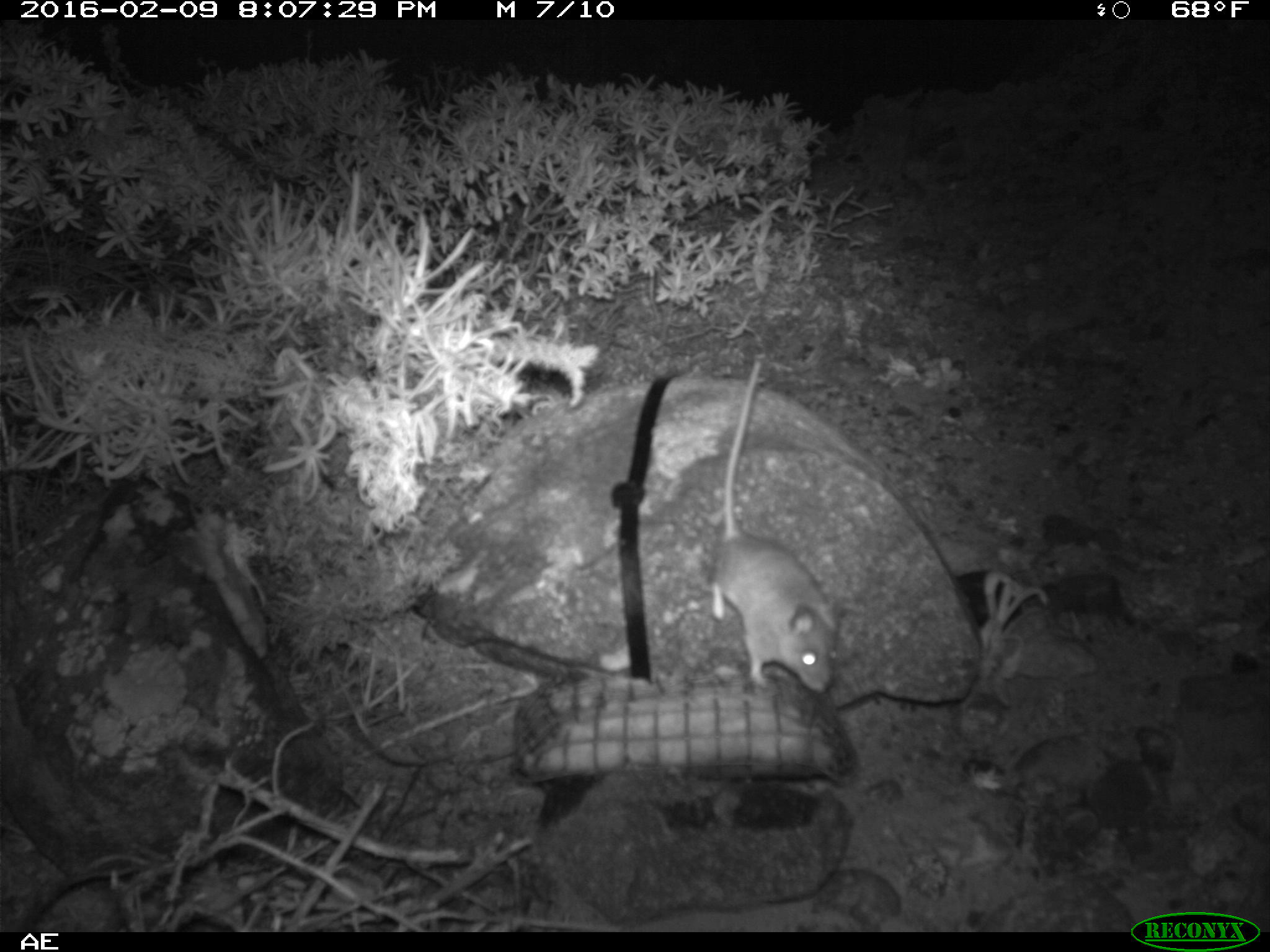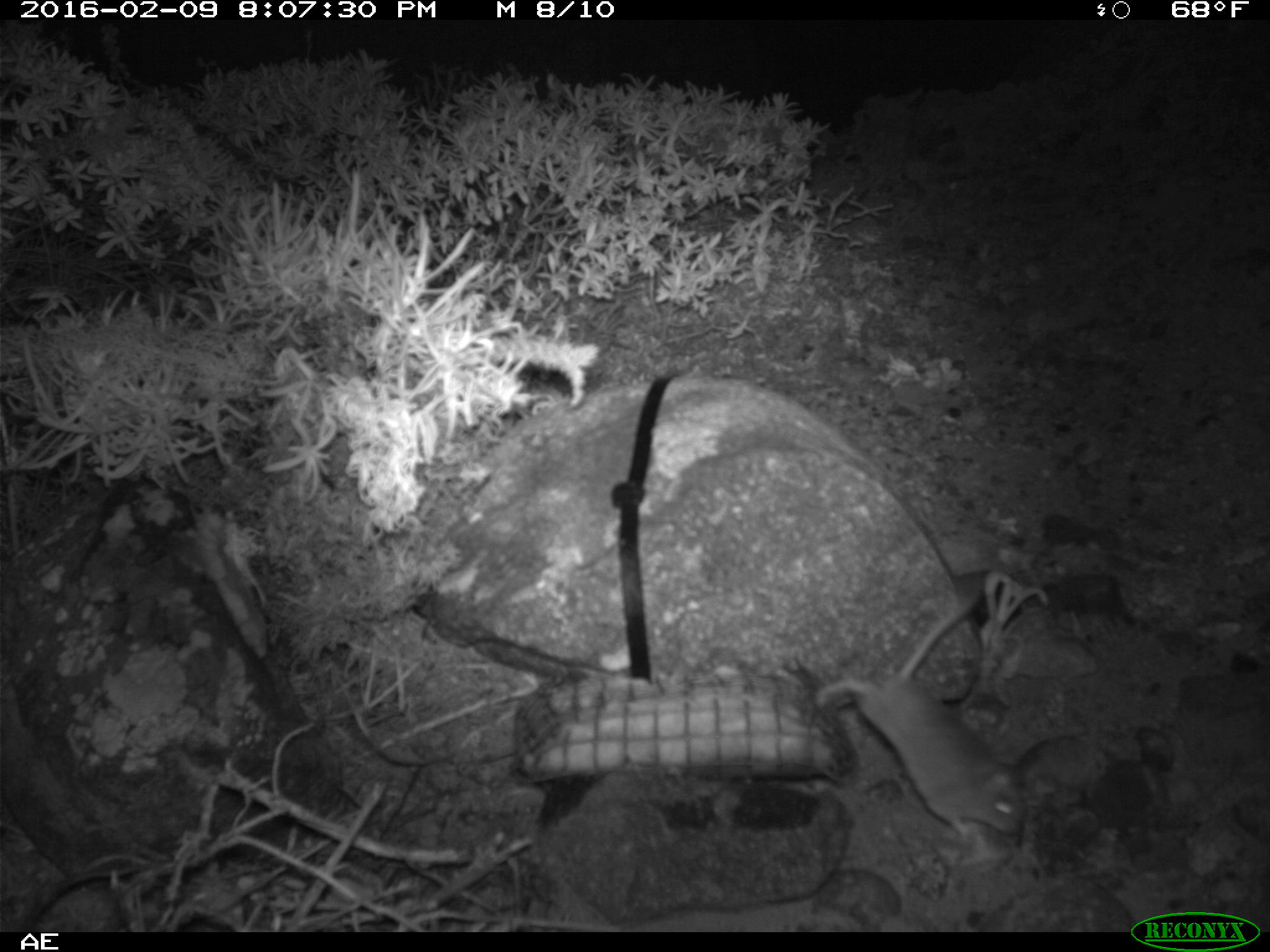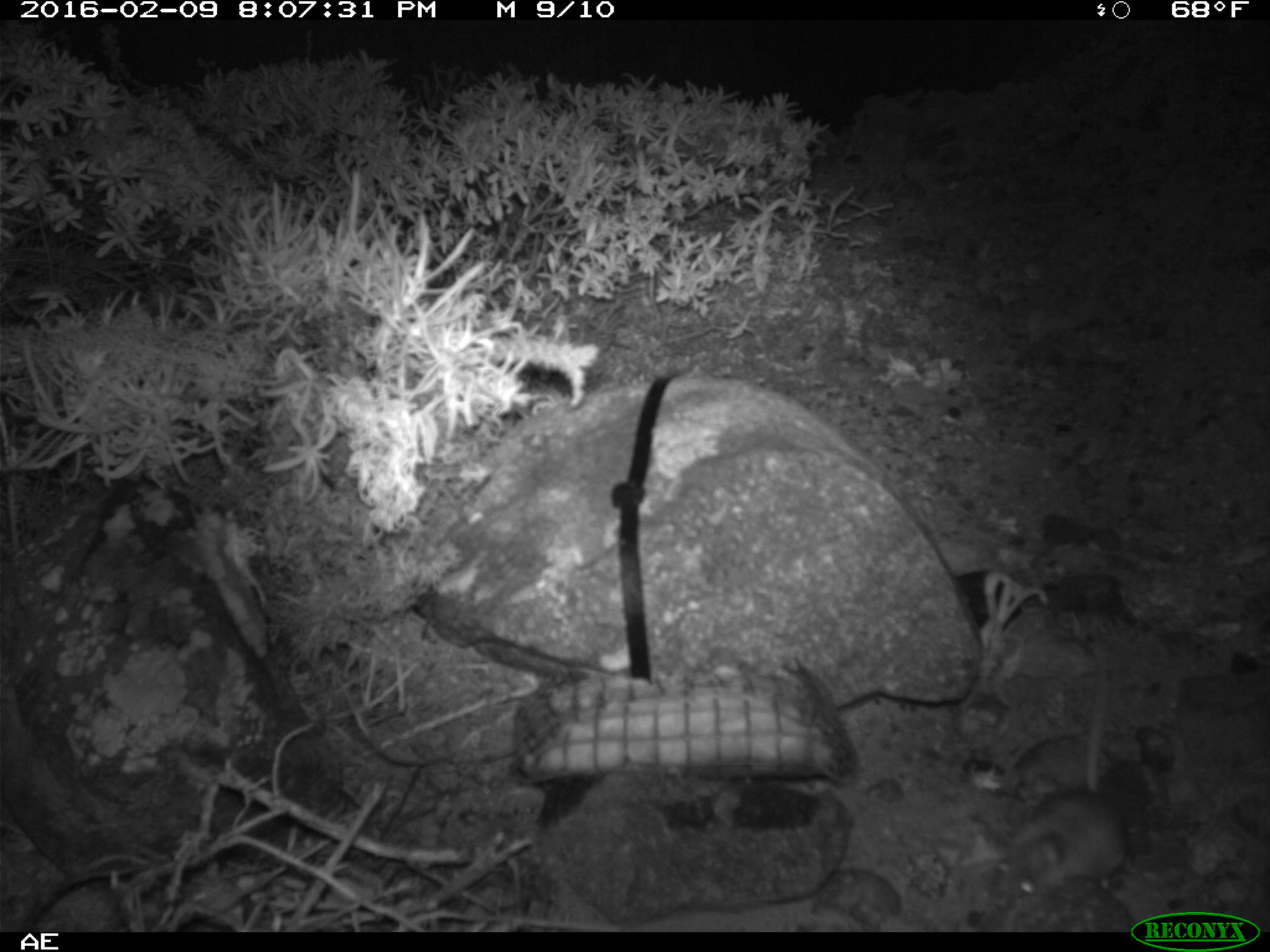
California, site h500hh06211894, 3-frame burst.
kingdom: Animalia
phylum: Chordata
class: Mammalia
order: Rodentia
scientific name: Rodentia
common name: rodent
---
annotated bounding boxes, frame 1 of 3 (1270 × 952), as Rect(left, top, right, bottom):
rodent: Rect(711, 353, 841, 699)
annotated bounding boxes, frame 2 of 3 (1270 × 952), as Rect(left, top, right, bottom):
rodent: Rect(813, 587, 1023, 834)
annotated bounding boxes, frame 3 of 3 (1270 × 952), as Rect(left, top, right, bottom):
rodent: Rect(1015, 641, 1124, 892)